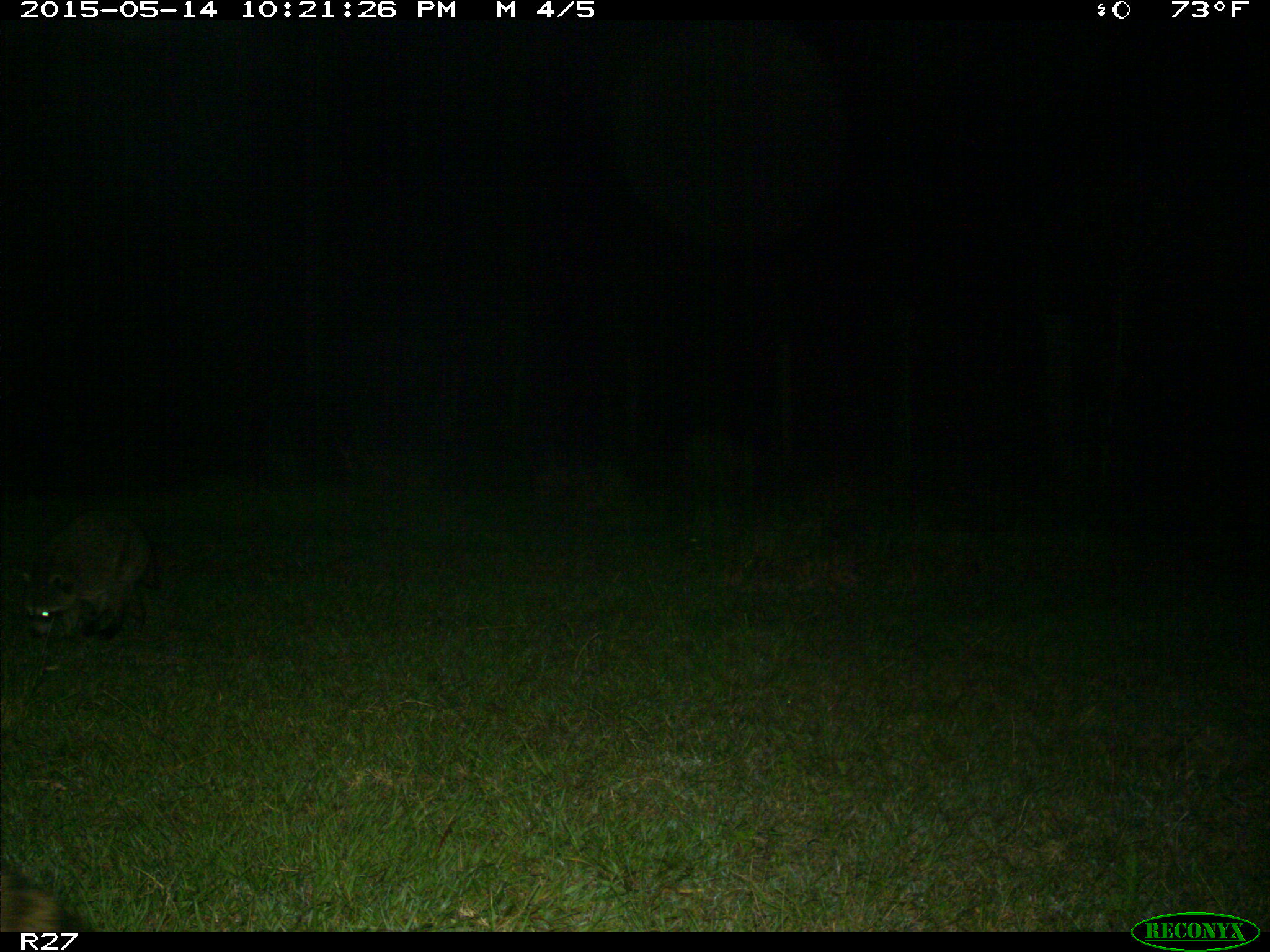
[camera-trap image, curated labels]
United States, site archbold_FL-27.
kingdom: Animalia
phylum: Chordata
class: Mammalia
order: Carnivora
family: Procyonidae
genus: Procyon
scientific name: Procyon lotor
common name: common raccoon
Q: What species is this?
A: Procyon lotor (common raccoon).